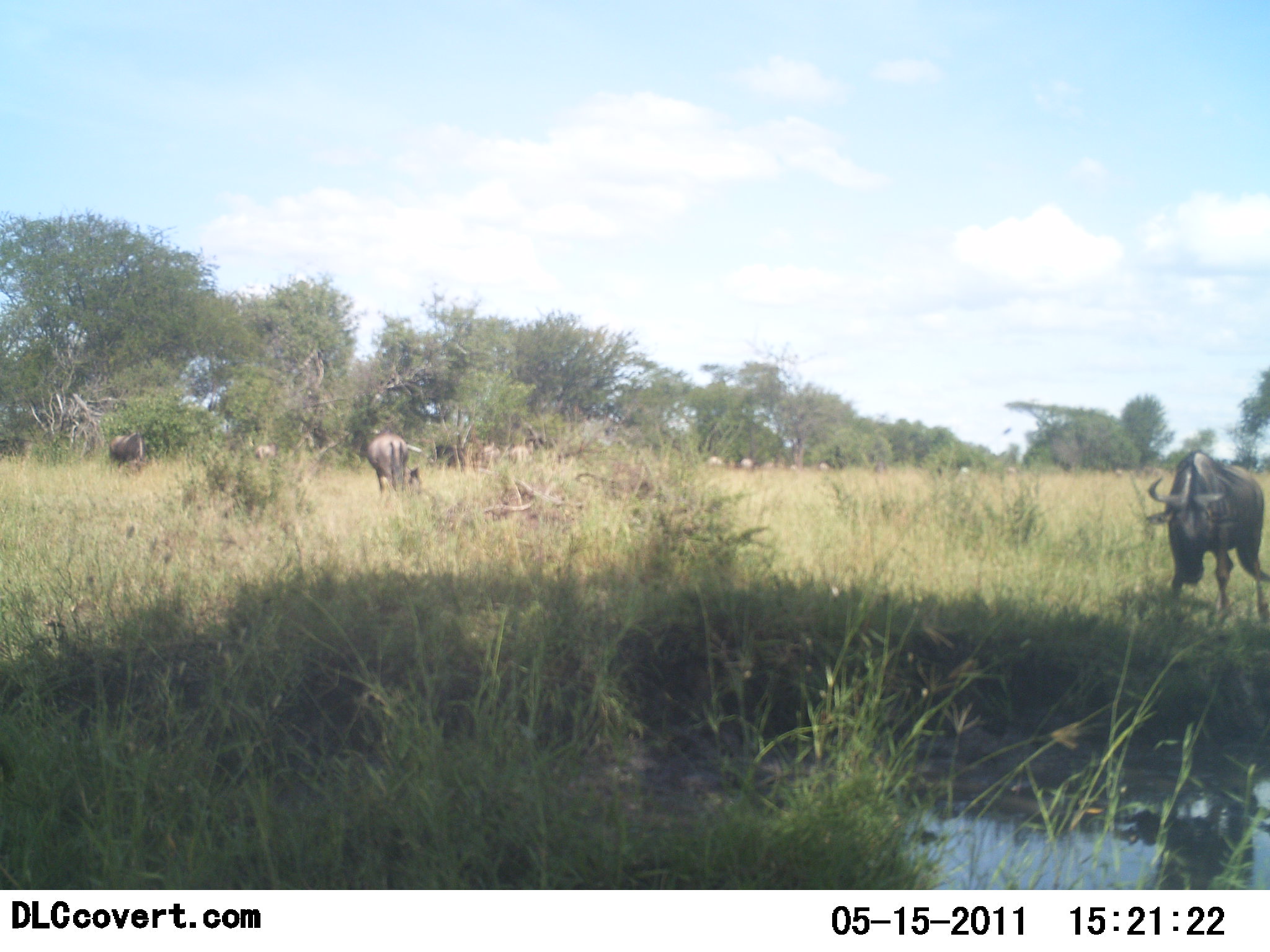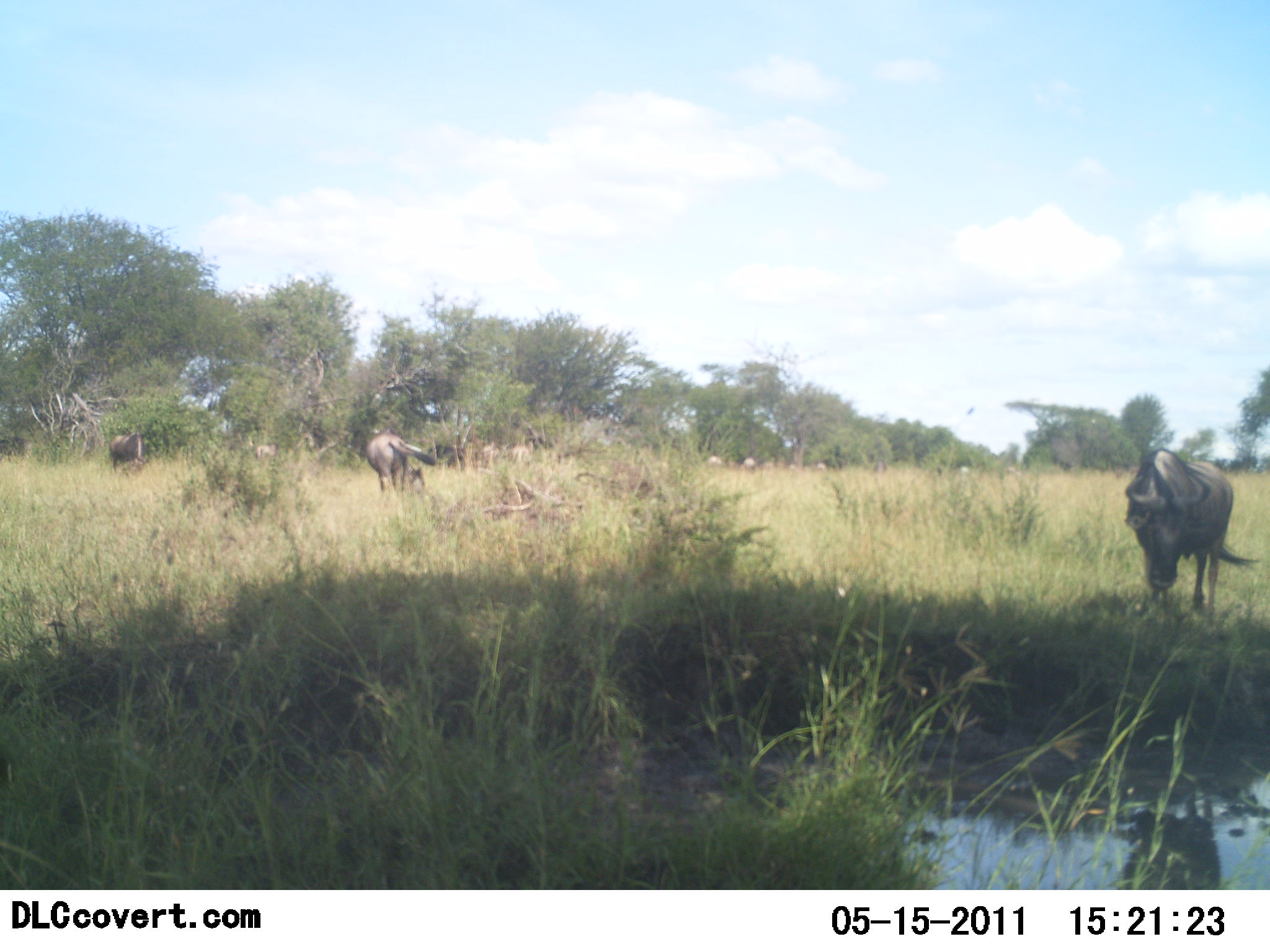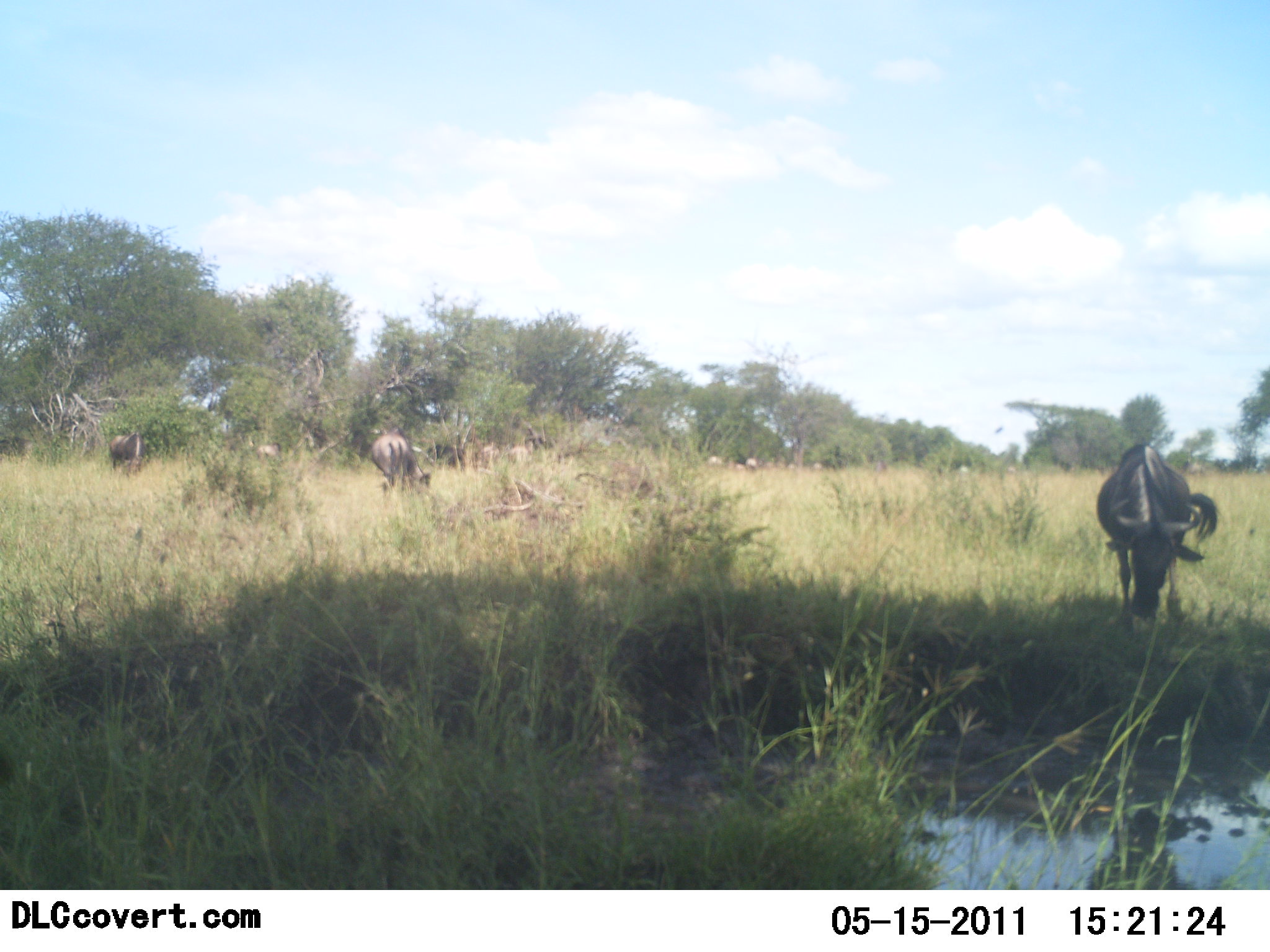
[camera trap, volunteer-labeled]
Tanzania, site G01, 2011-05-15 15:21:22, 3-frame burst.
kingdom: Animalia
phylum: Chordata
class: Mammalia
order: Artiodactyla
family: Bovidae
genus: Connochaetes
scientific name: Connochaetes taurinus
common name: blue wildebeest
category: wildebeest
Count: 5.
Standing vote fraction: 53%.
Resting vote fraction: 0%.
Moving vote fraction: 20%.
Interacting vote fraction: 0%.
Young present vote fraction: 7%.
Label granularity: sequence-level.